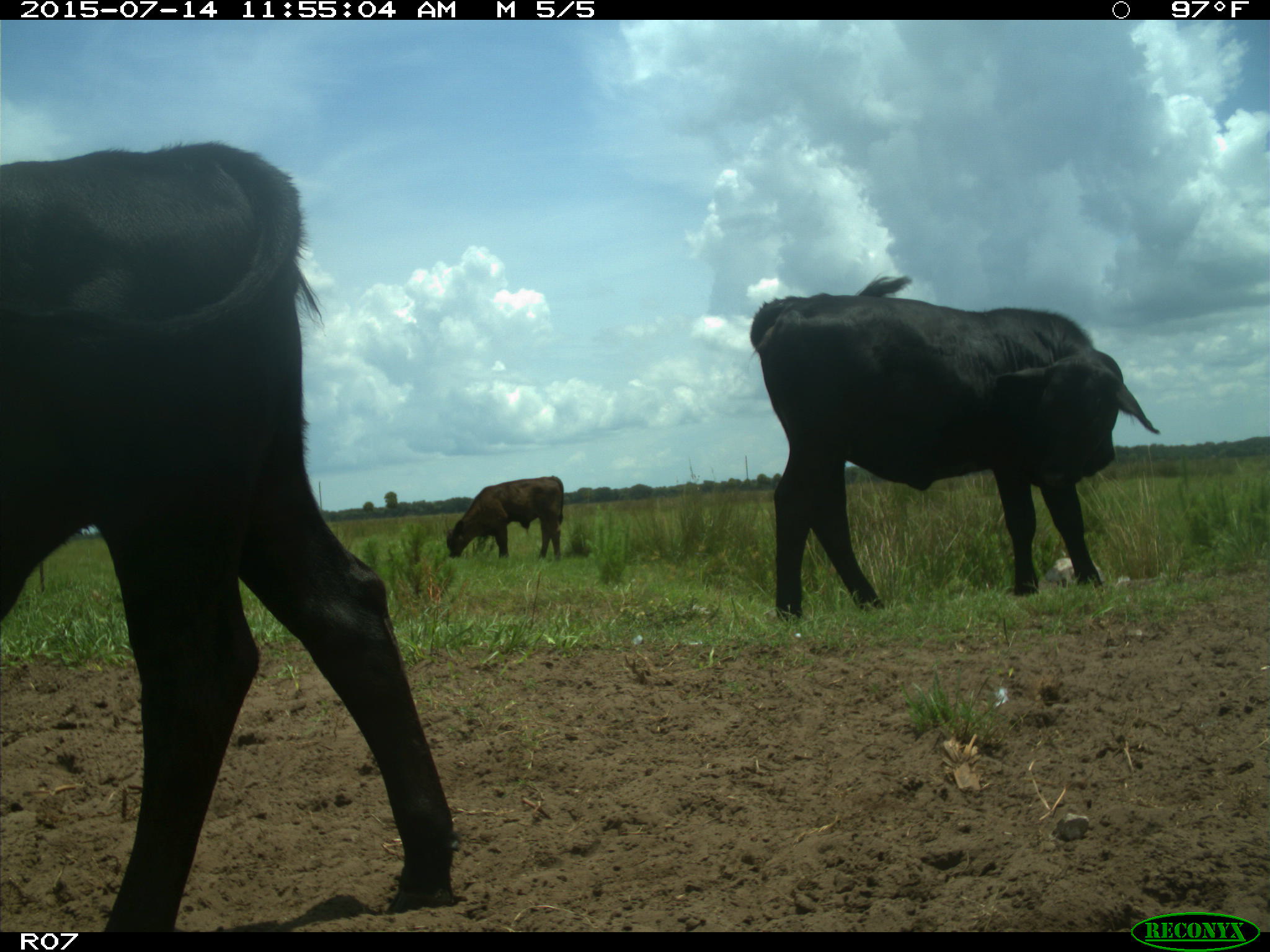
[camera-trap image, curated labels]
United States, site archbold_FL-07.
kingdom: Animalia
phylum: Chordata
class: Mammalia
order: Artiodactyla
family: Bovidae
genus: Bos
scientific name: Bos taurus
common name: domestic cow